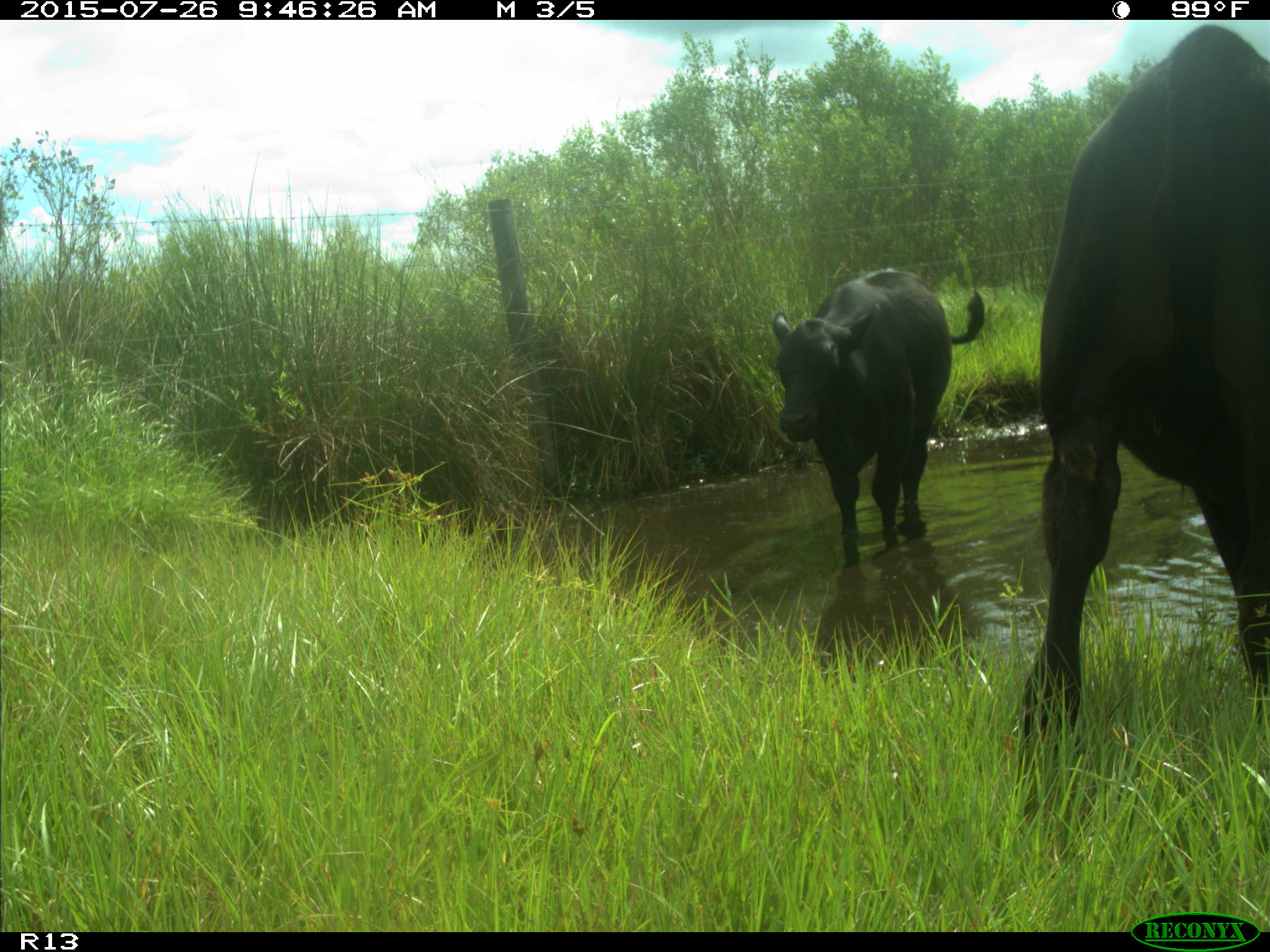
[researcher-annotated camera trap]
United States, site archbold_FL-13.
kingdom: Animalia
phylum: Chordata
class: Mammalia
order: Artiodactyla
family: Bovidae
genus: Bos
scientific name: Bos taurus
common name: domestic cow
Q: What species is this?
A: Bos taurus (domestic cow).